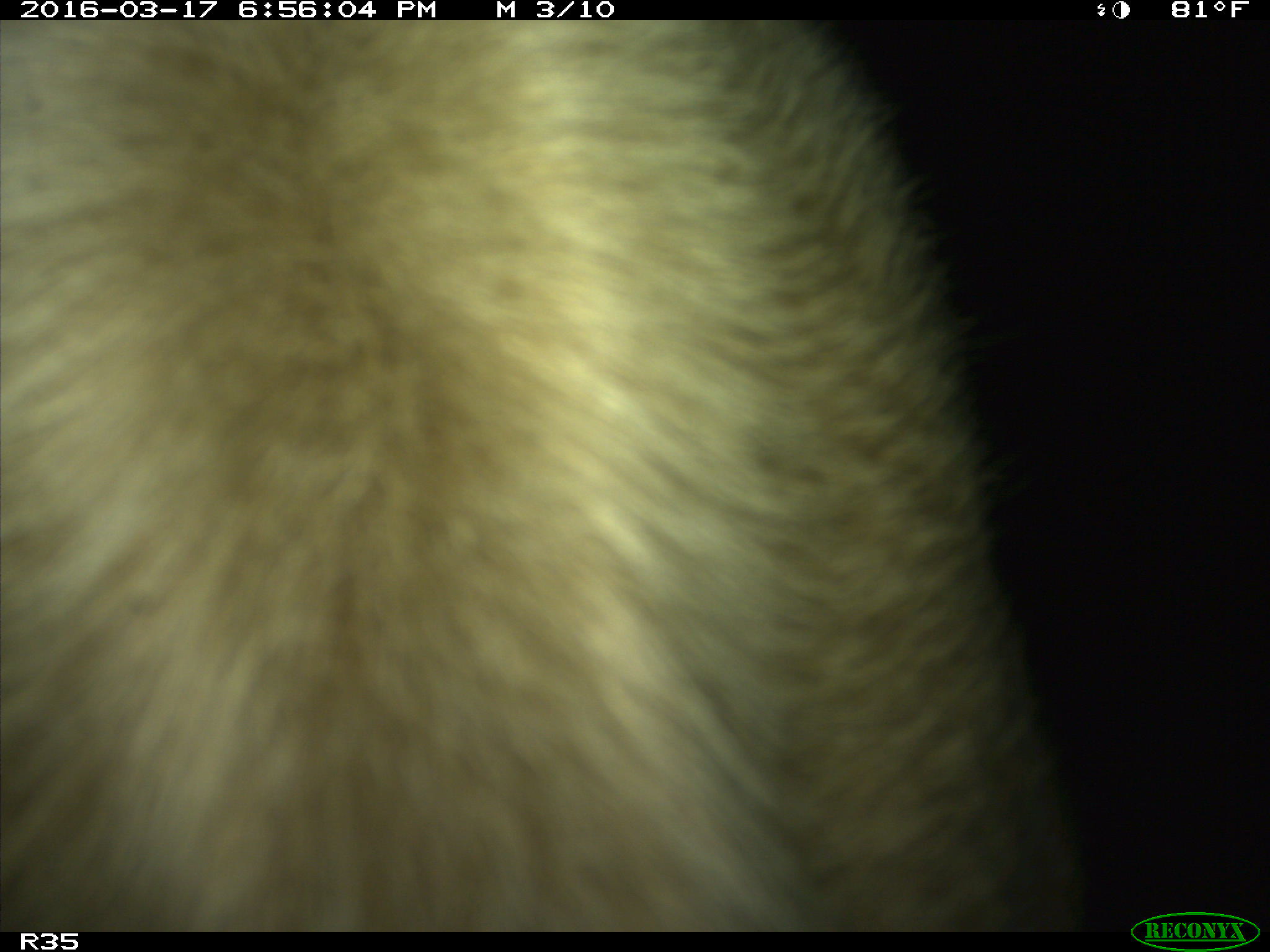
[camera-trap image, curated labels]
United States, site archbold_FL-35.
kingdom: Animalia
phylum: Chordata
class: Mammalia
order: Artiodactyla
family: Bovidae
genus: Bos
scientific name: Bos taurus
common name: domestic cow